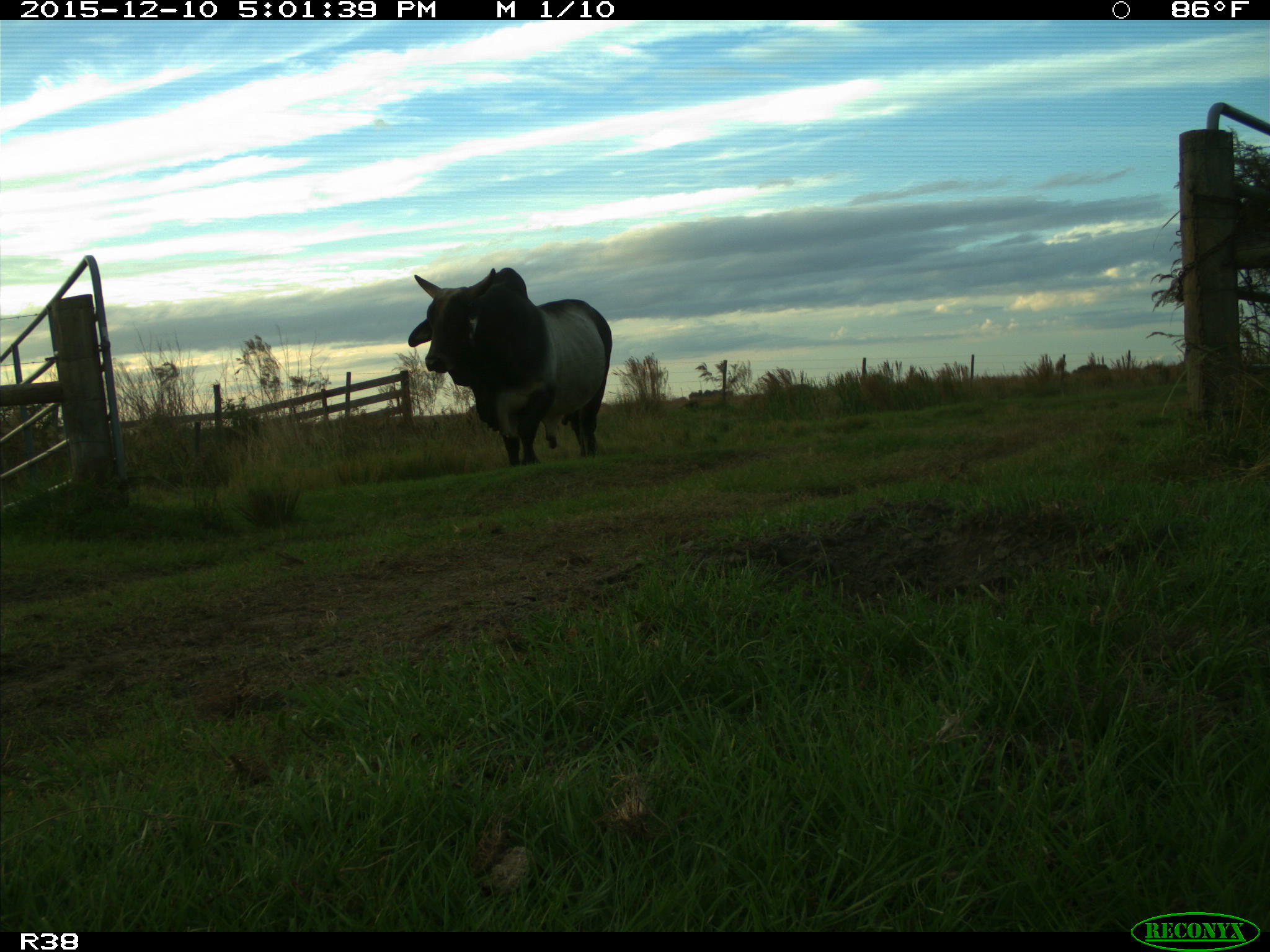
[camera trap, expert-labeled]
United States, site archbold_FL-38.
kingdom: Animalia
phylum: Chordata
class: Mammalia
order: Artiodactyla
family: Bovidae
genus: Bos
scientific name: Bos taurus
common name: domestic cow